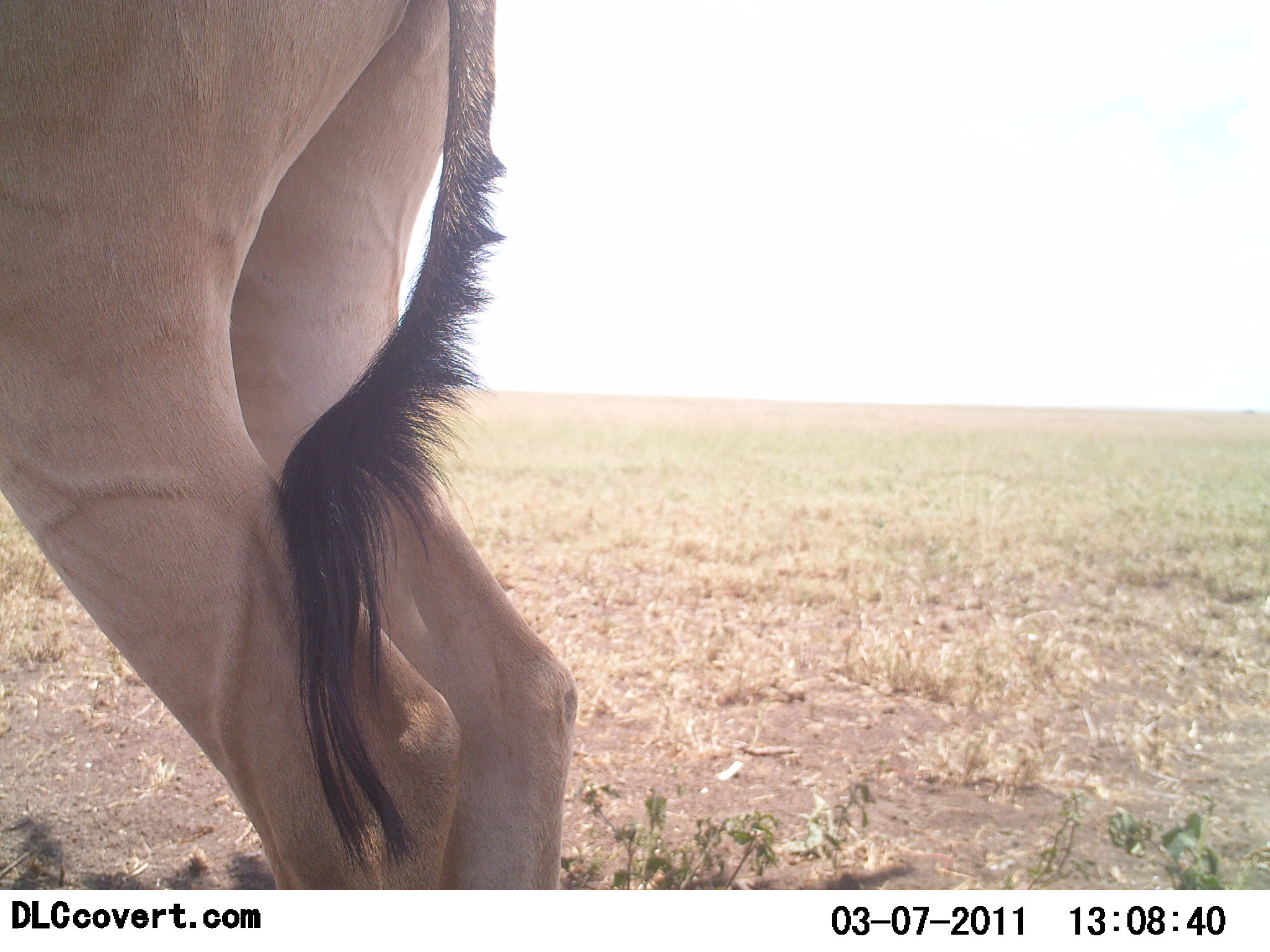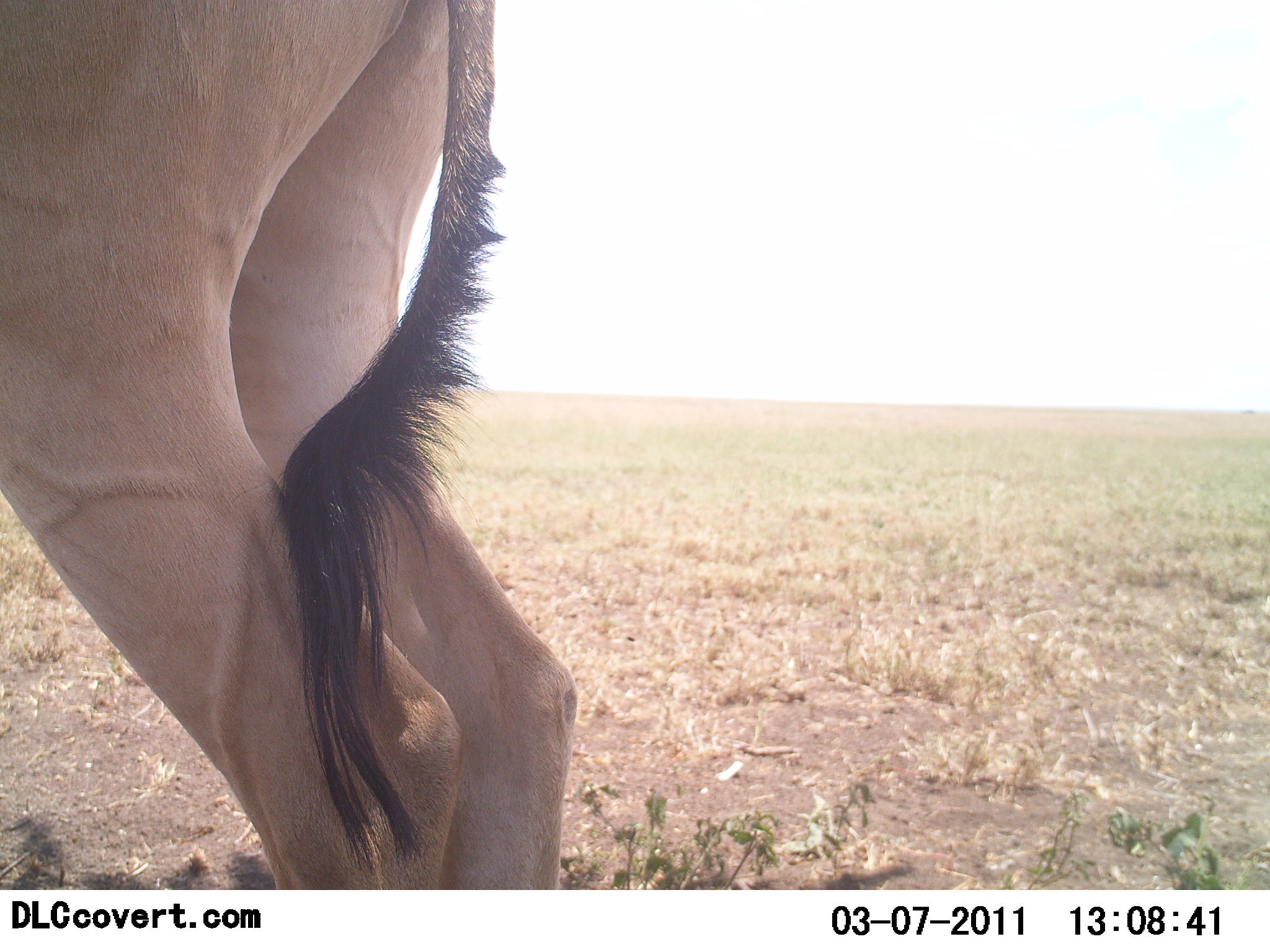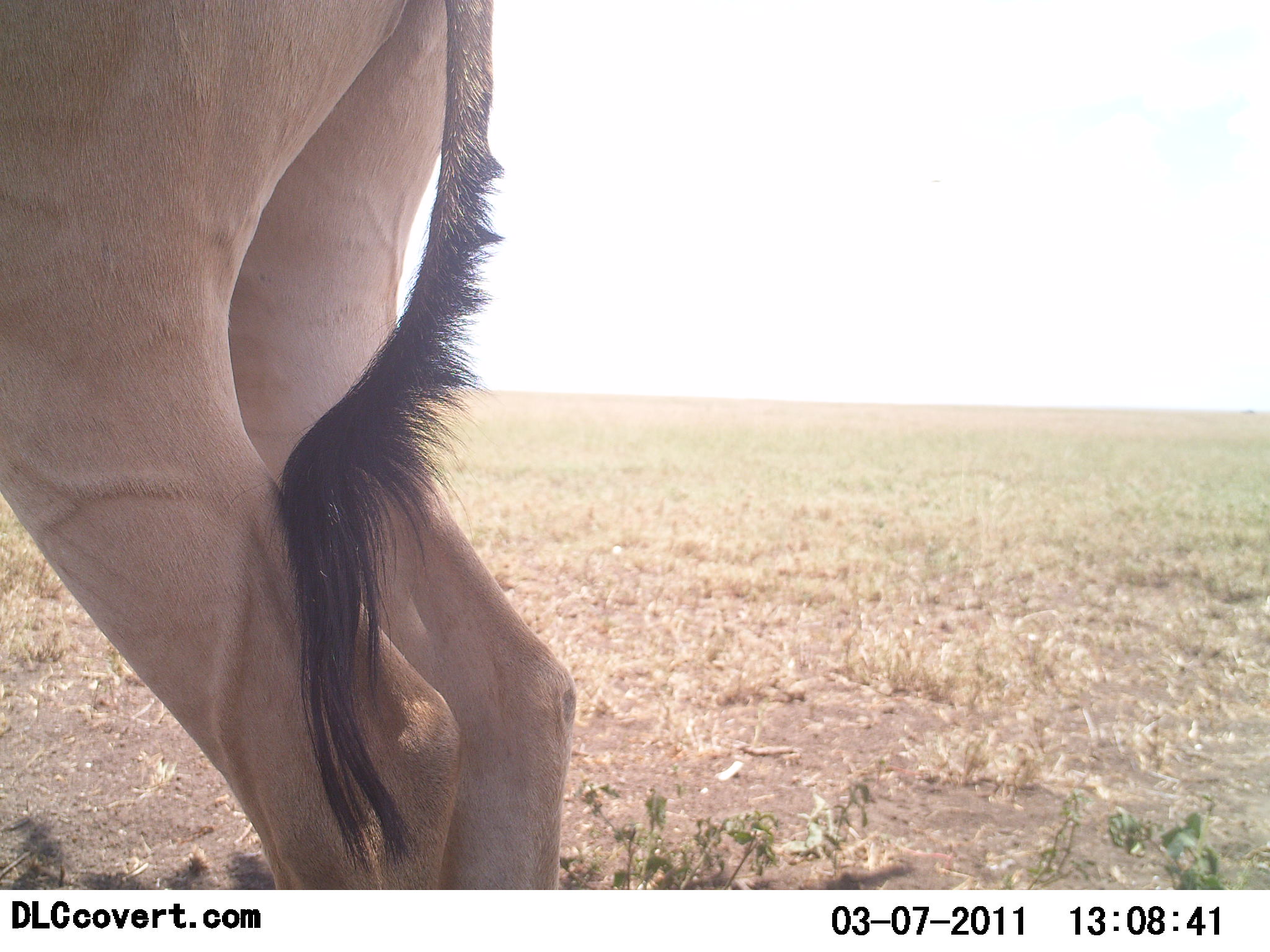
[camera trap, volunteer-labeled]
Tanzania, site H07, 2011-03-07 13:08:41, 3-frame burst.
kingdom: Animalia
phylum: Chordata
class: Mammalia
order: Artiodactyla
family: Bovidae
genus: Alcelaphus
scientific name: Alcelaphus buselaphus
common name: hartebeest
Hartebeest (Alcelaphus buselaphus), count 1. Behavior (volunteer vote fractions): standing 100%, resting 0%, moving 0%, interacting 0%. Young present (vote fraction): 0%. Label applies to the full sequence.